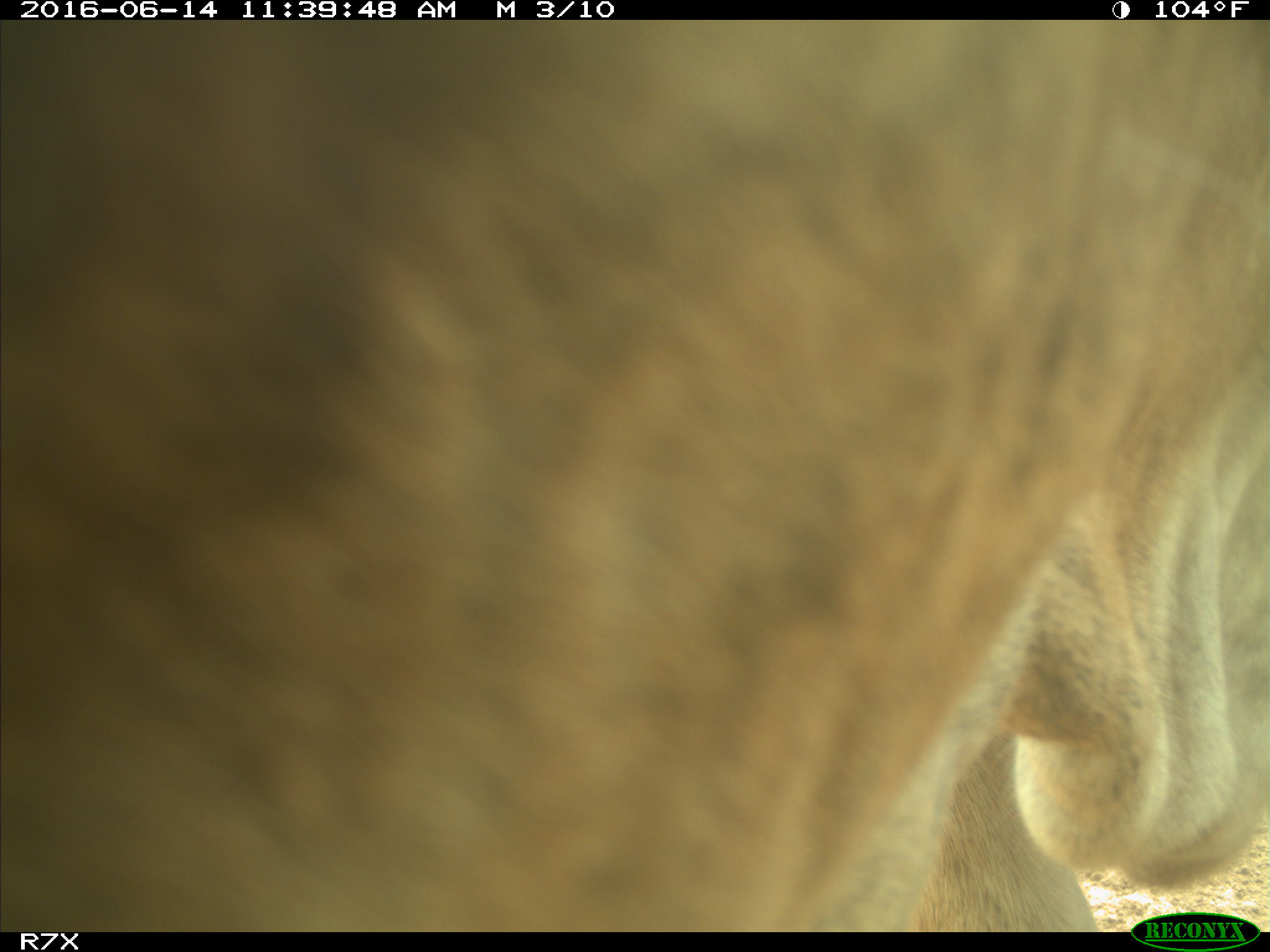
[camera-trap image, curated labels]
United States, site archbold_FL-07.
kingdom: Animalia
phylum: Chordata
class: Mammalia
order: Artiodactyla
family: Bovidae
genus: Bos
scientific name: Bos taurus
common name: domestic cow